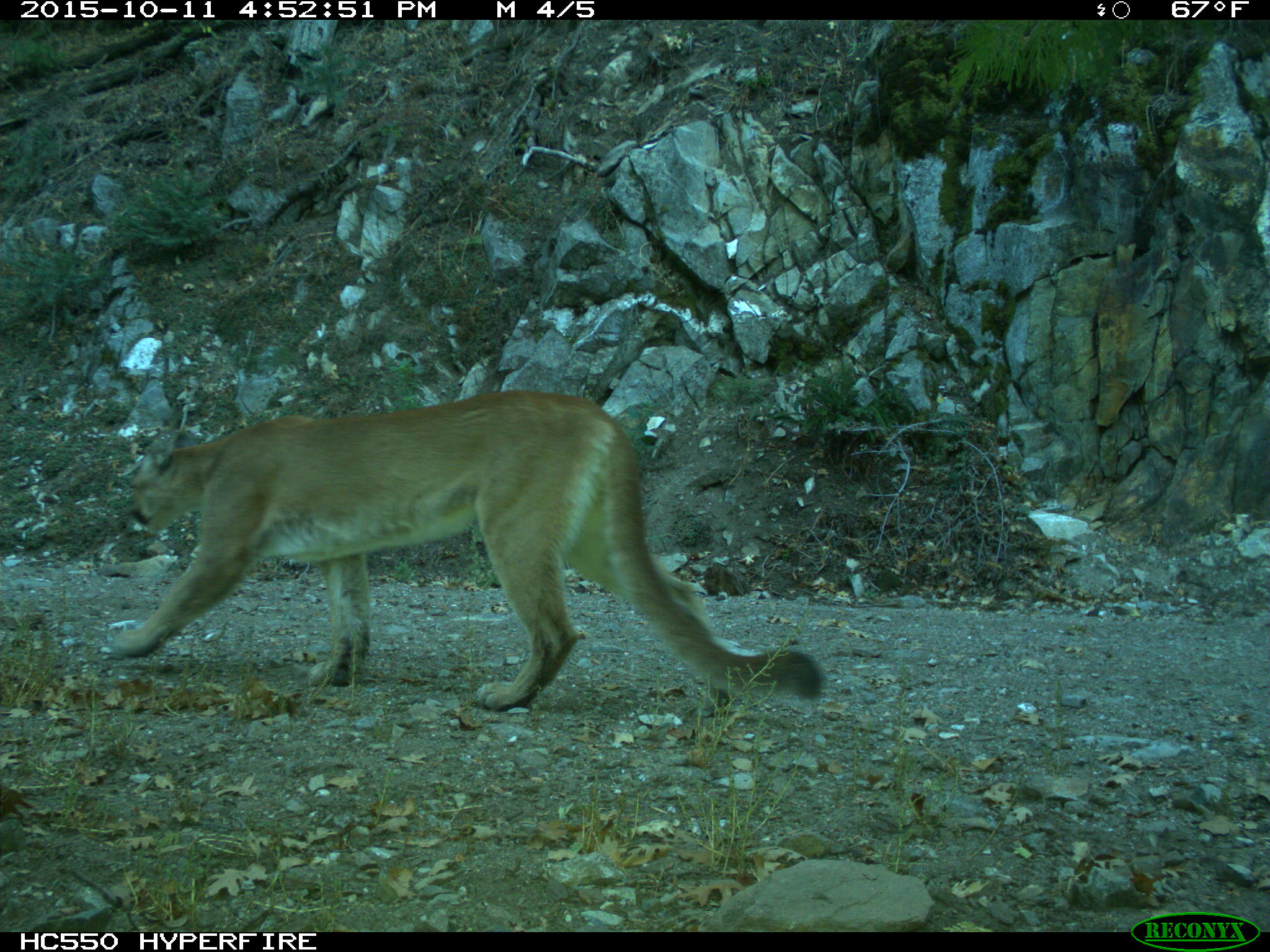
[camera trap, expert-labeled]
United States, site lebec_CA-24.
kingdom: Animalia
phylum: Chordata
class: Mammalia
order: Carnivora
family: Felidae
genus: Puma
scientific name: Puma concolor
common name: mountain lion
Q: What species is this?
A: Puma concolor (mountain lion).